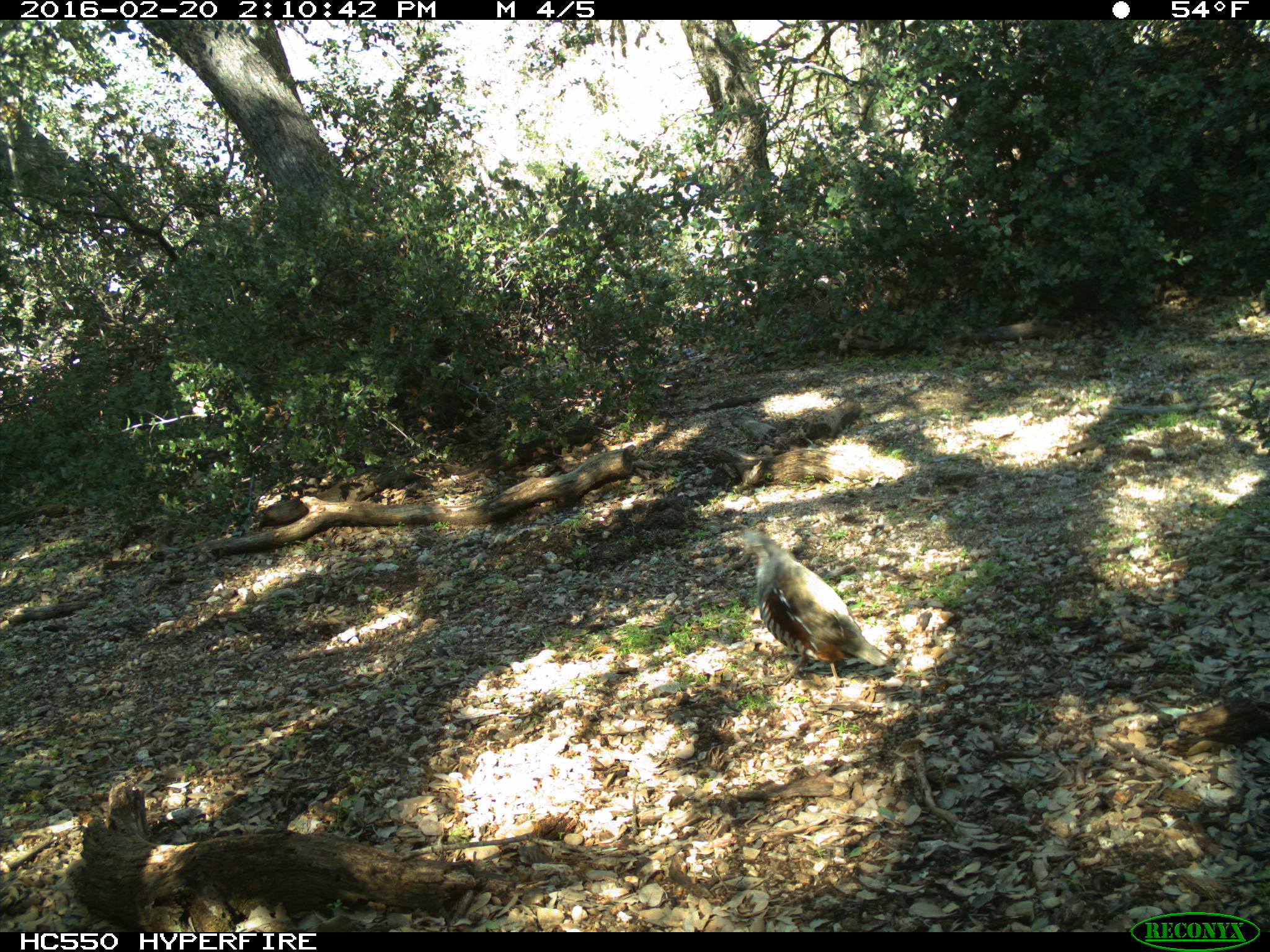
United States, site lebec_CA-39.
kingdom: Animalia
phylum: Chordata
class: Aves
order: Galliformes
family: Odontophoridae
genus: Callipepla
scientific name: Callipepla californica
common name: california quail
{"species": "Callipepla californica (california quail)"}